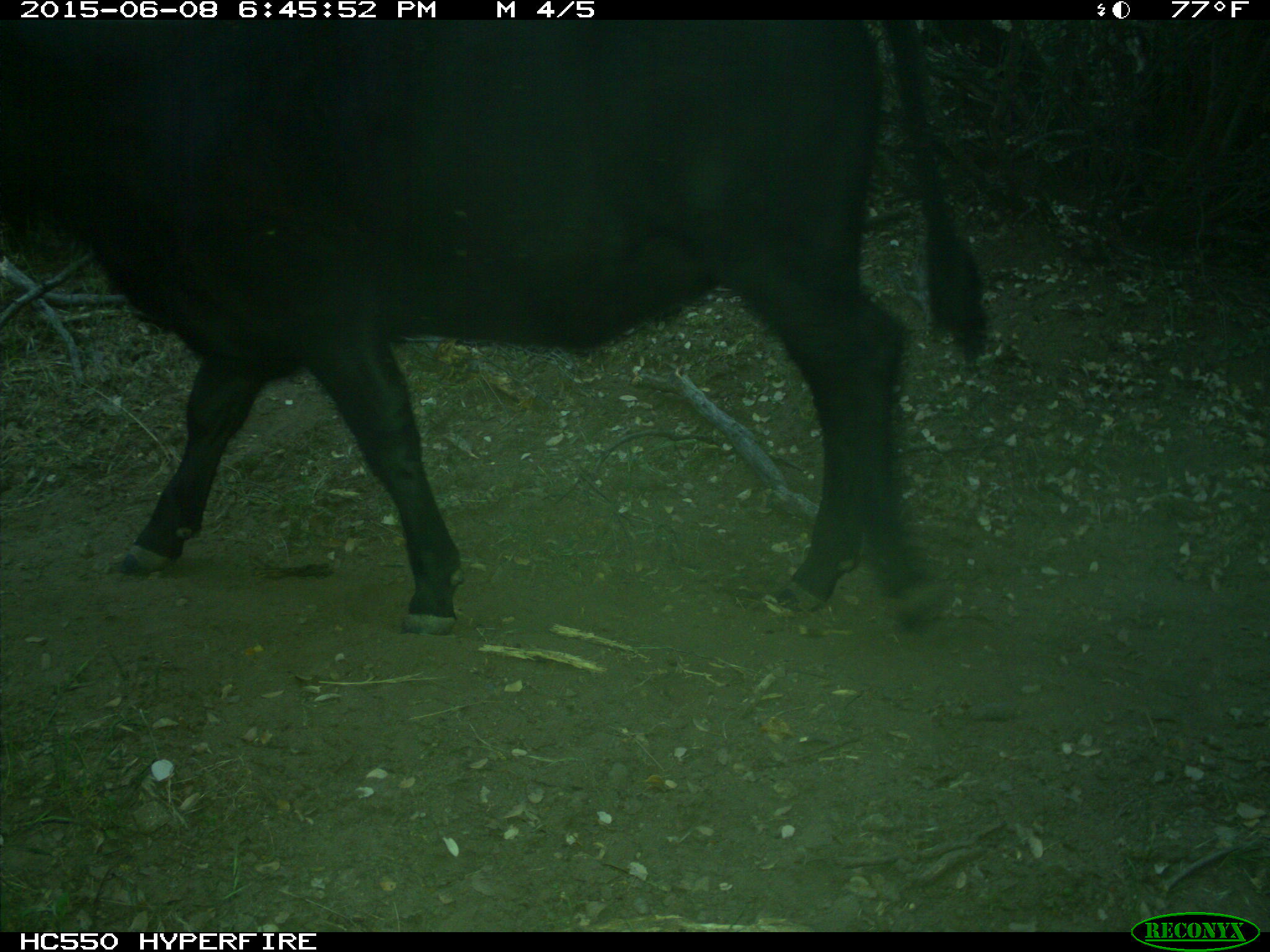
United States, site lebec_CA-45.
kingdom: Animalia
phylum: Chordata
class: Mammalia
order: Artiodactyla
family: Bovidae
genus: Bos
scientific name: Bos taurus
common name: domestic cow